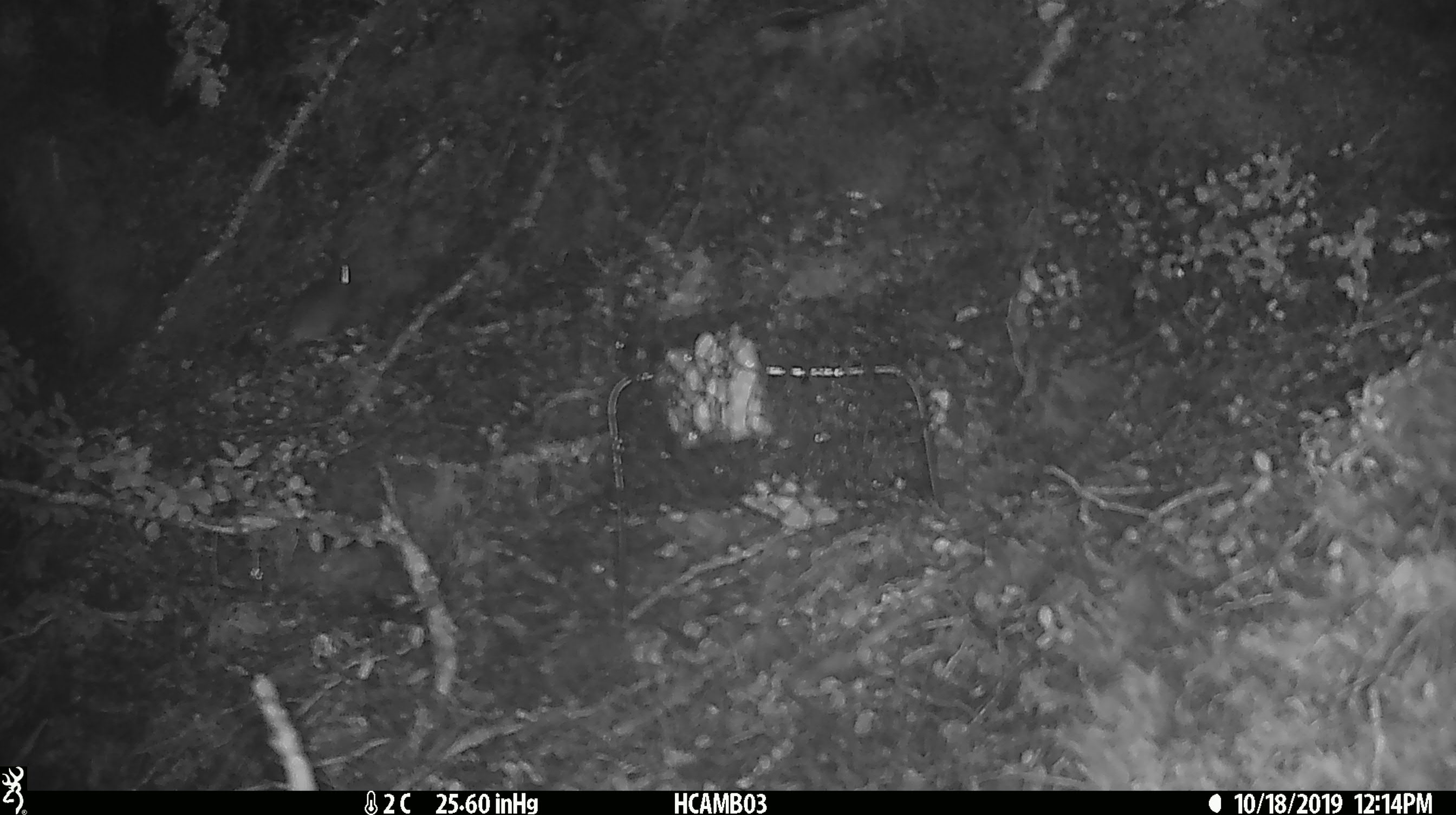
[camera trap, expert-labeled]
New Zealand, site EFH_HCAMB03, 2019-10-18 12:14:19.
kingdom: Animalia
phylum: Chordata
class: Mammalia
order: Rodentia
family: Muridae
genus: Mus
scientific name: Mus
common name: mouse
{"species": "mouse (Mus)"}